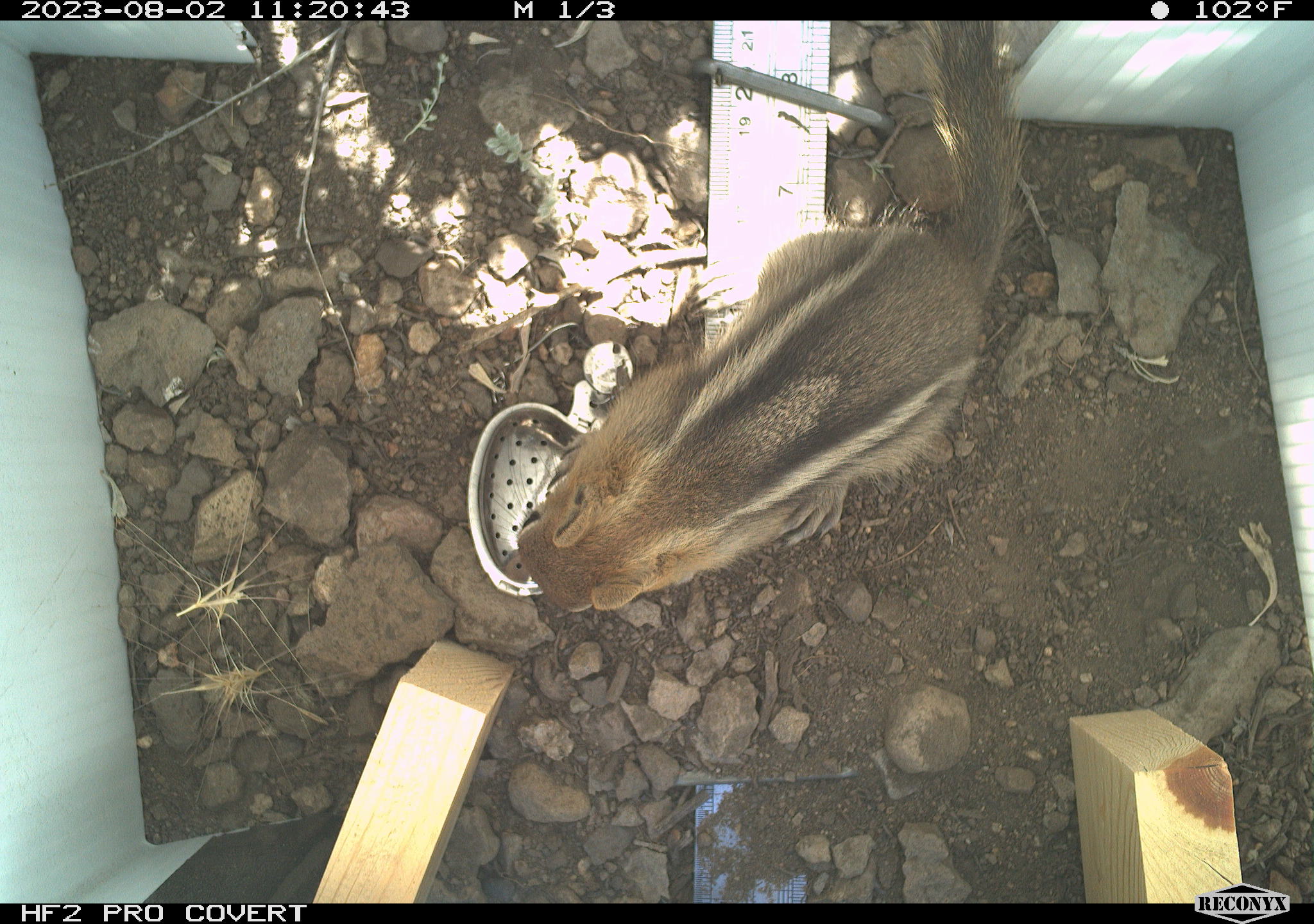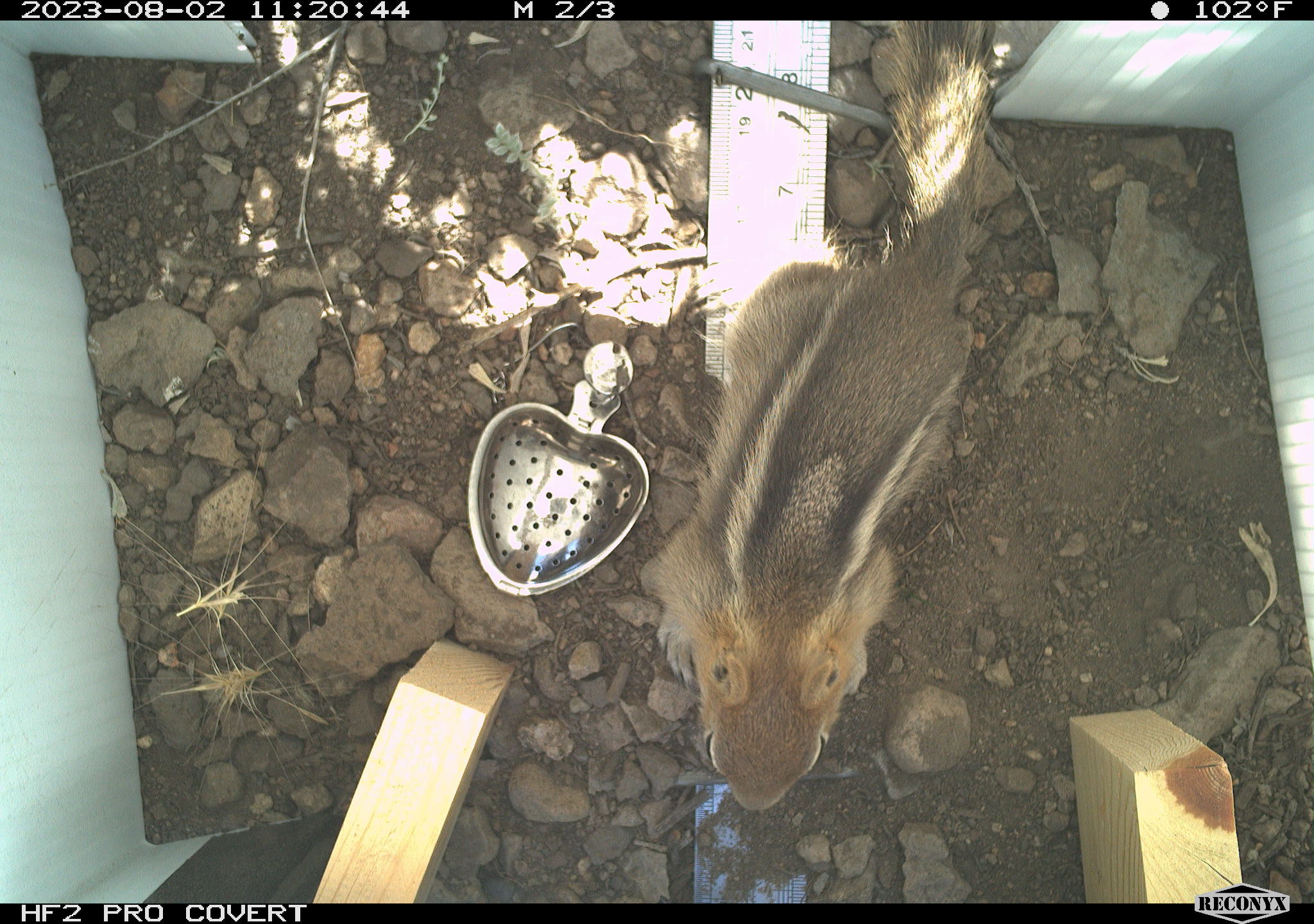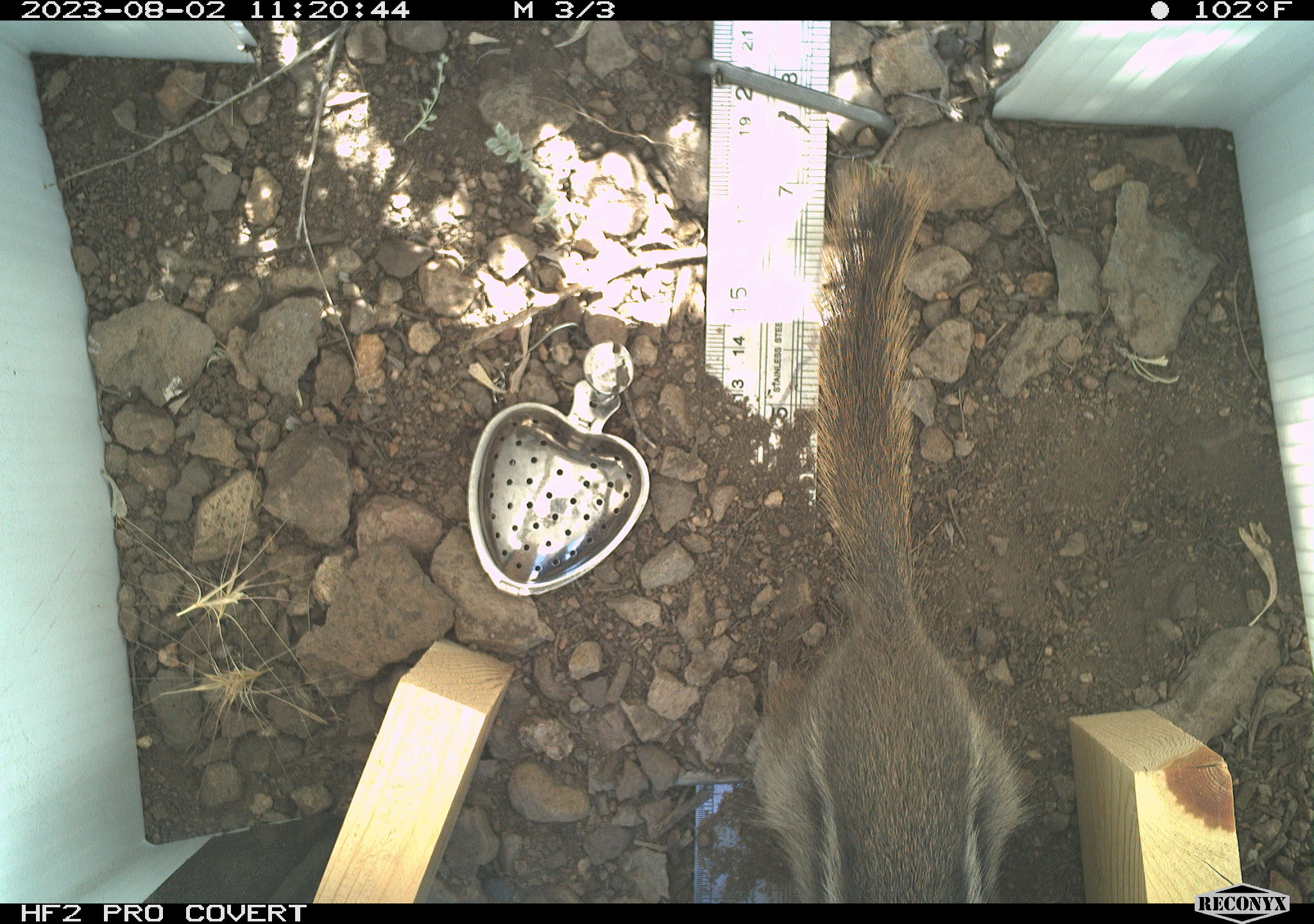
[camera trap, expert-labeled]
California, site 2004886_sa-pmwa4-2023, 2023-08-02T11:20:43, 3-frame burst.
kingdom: Animalia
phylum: Chordata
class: Mammalia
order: Rodentia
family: Sciuridae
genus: Callospermophilus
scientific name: Callospermophilus lateralis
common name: golden mantled ground squirrel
Golden mantled ground squirrel (Callospermophilus lateralis).